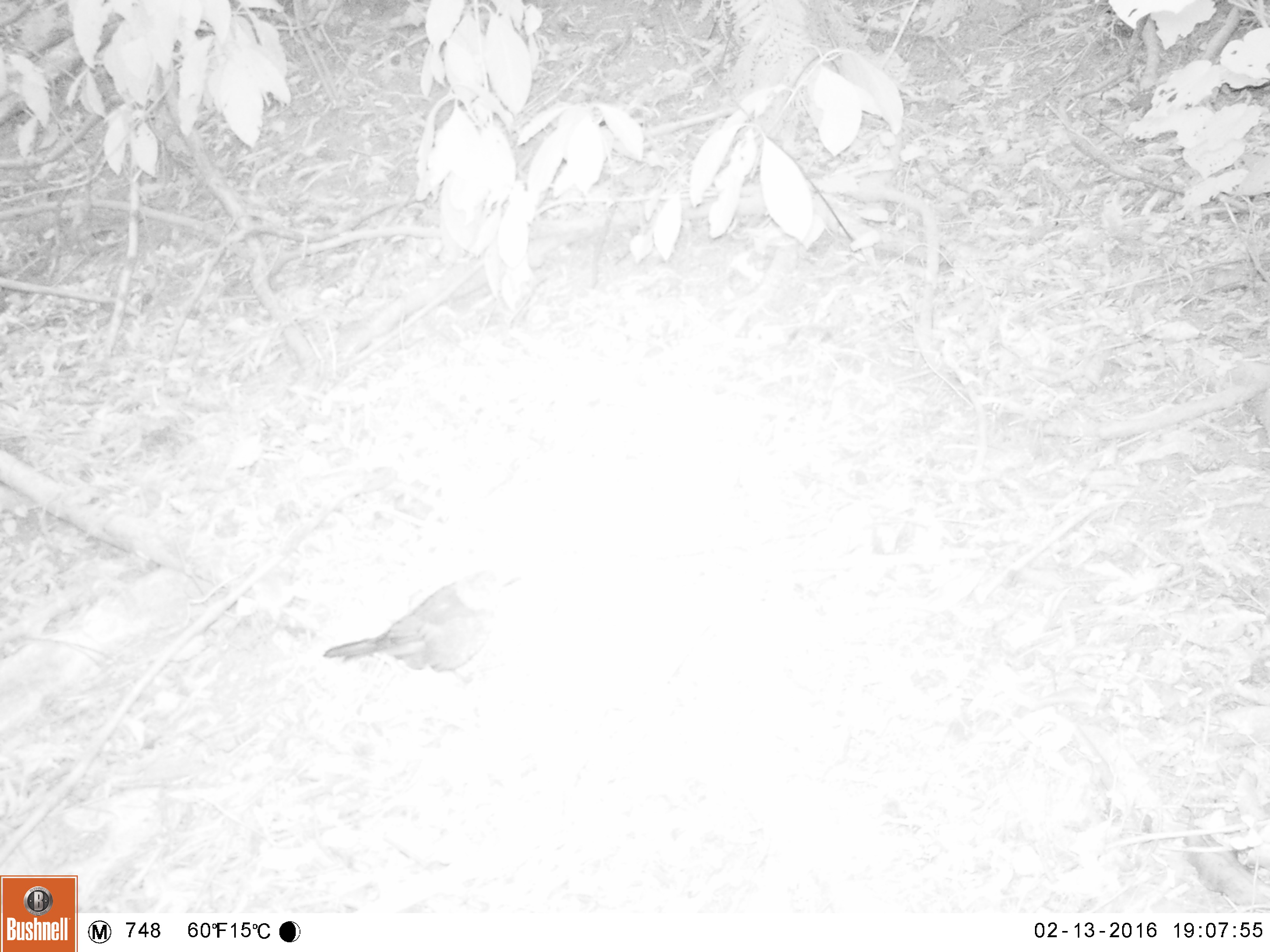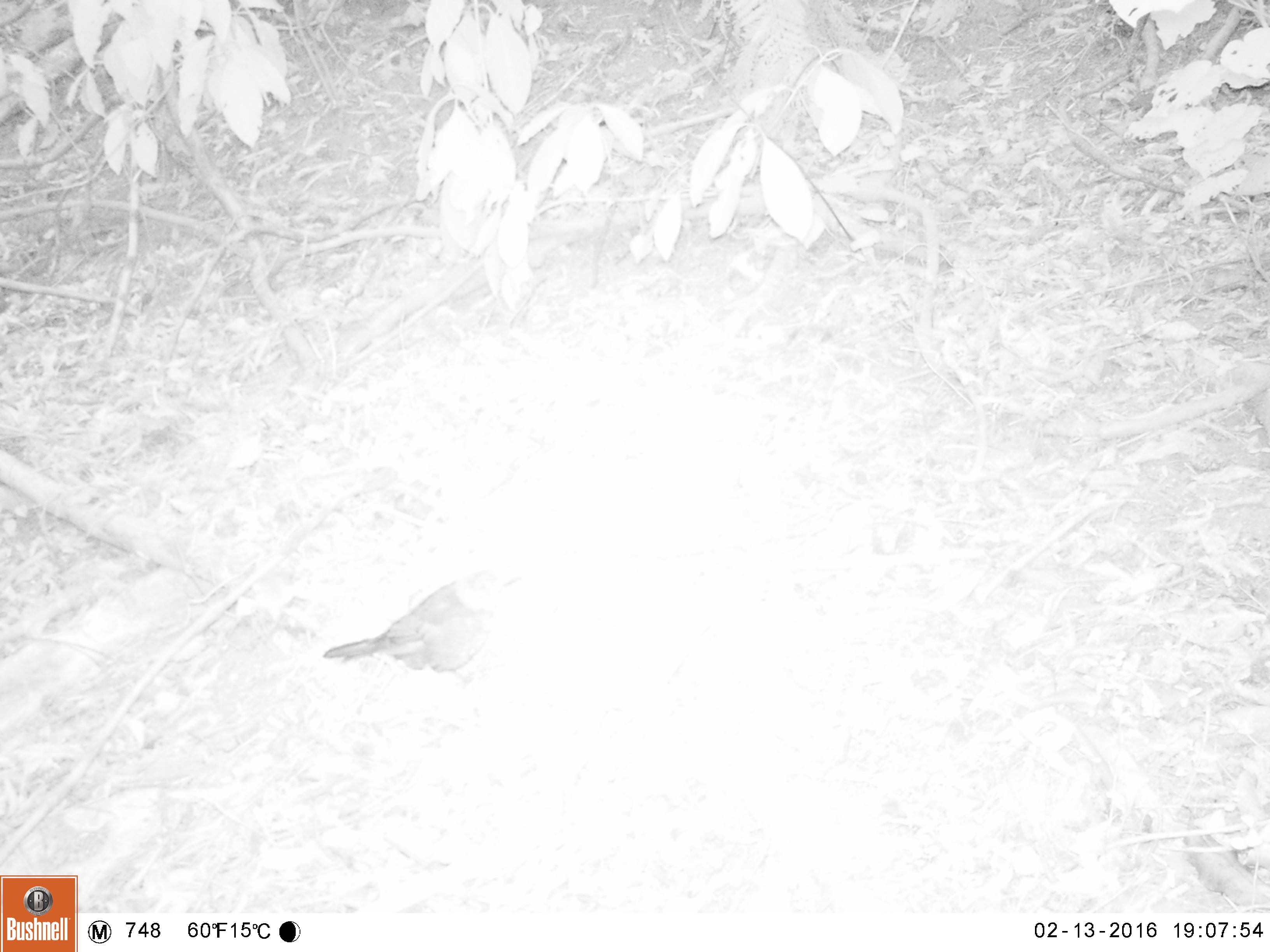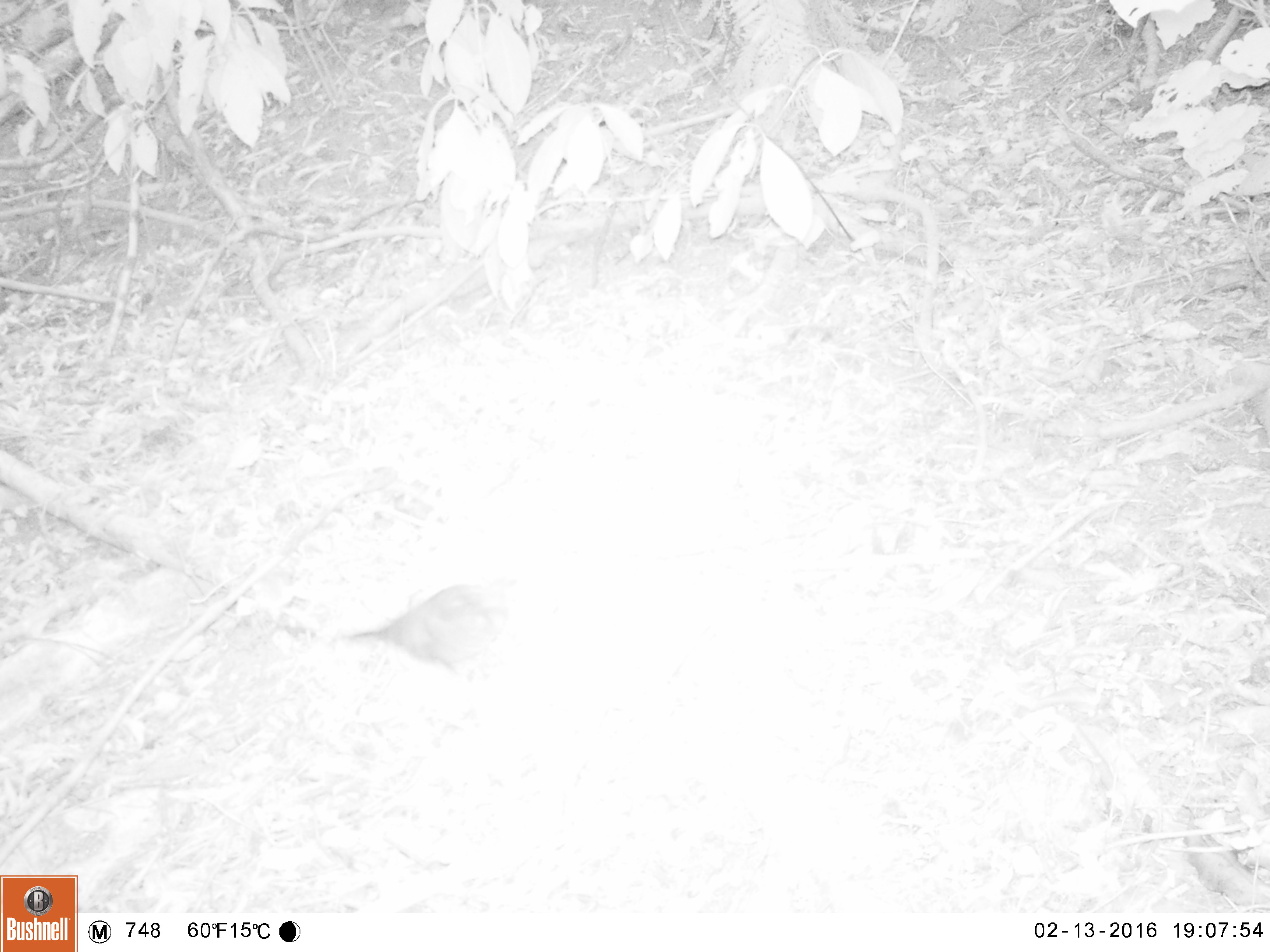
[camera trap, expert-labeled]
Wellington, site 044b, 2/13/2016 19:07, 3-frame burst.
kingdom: Animalia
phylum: Chordata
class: Aves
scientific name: Aves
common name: bird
Bird (Aves).